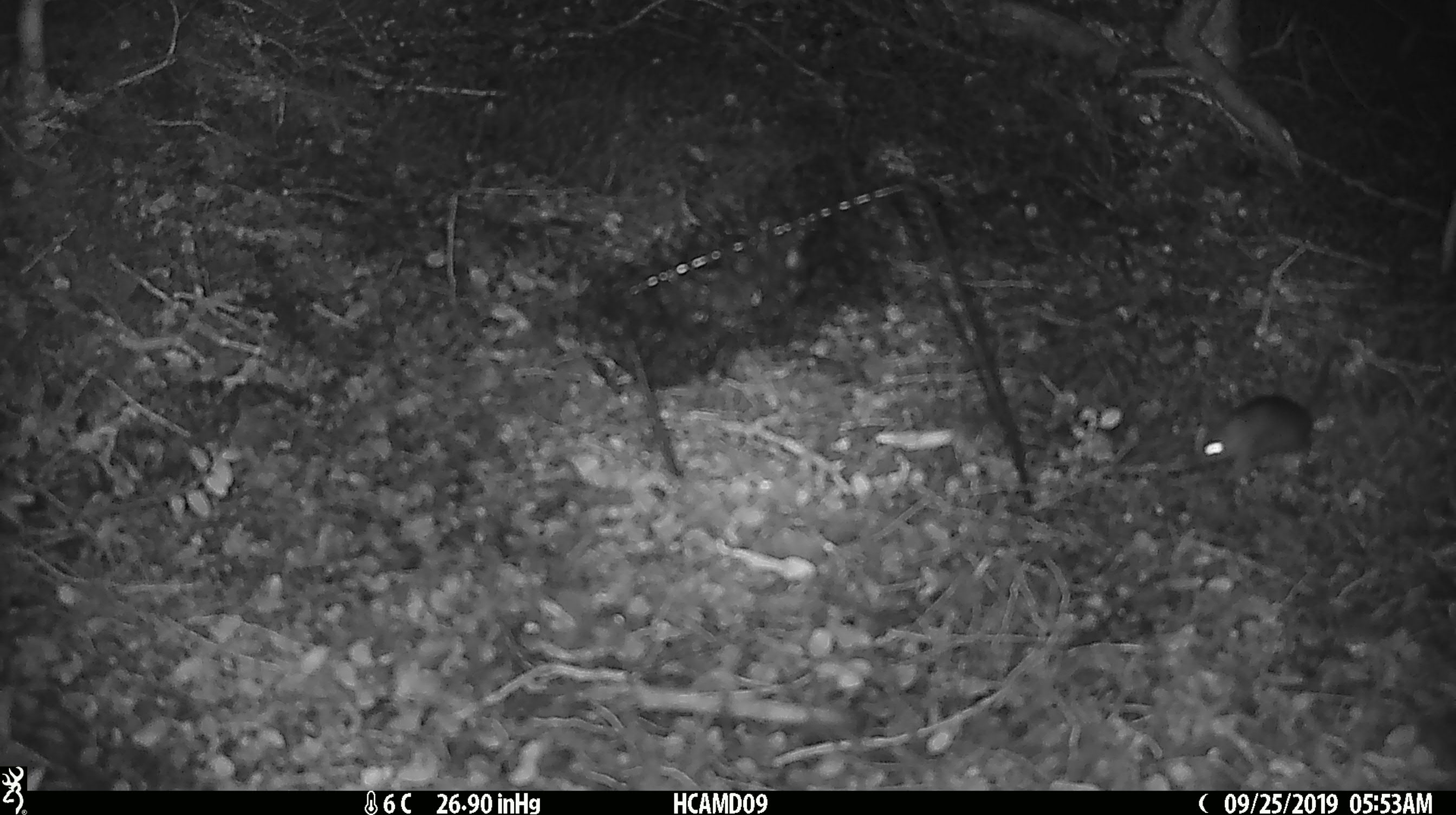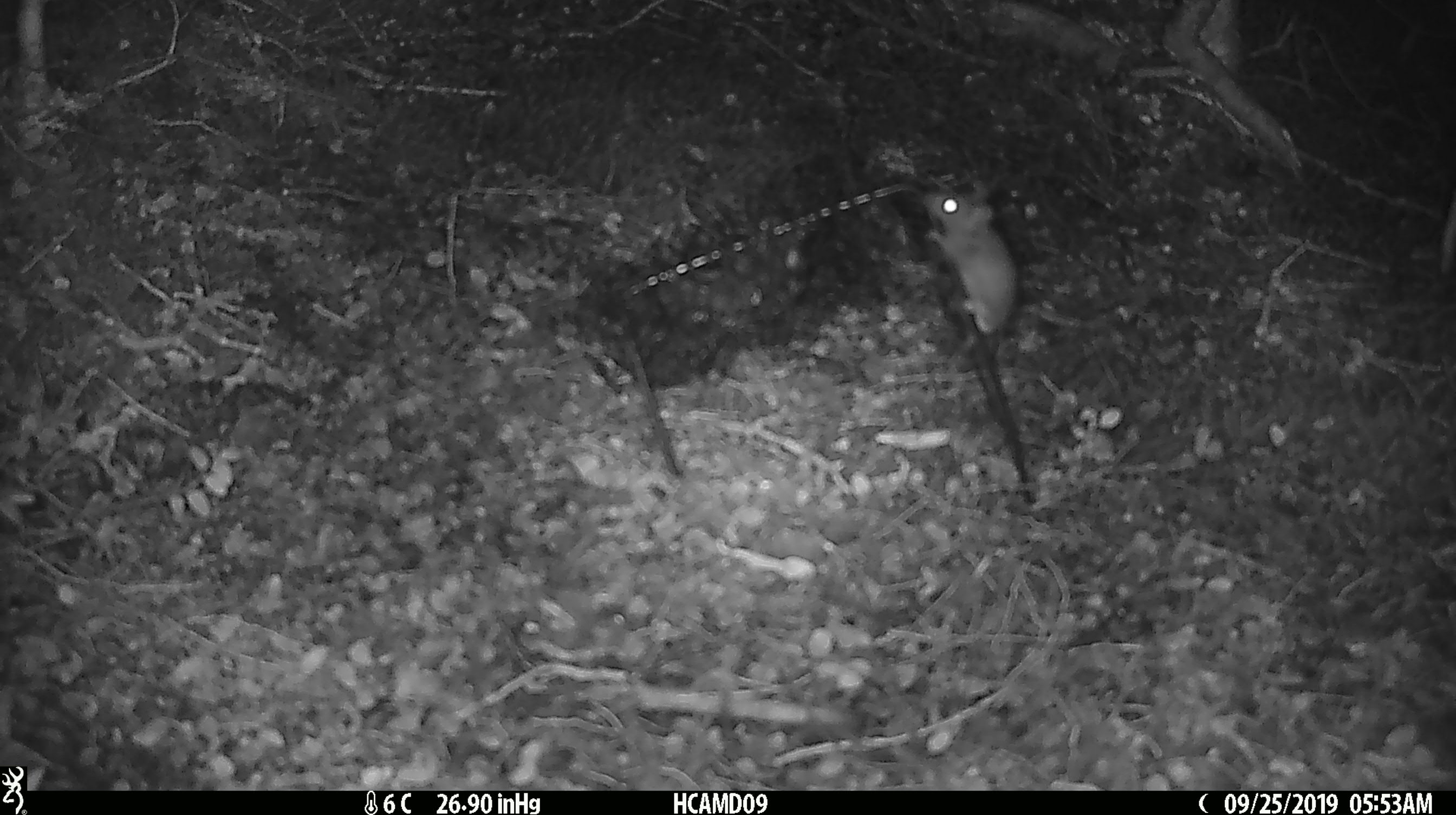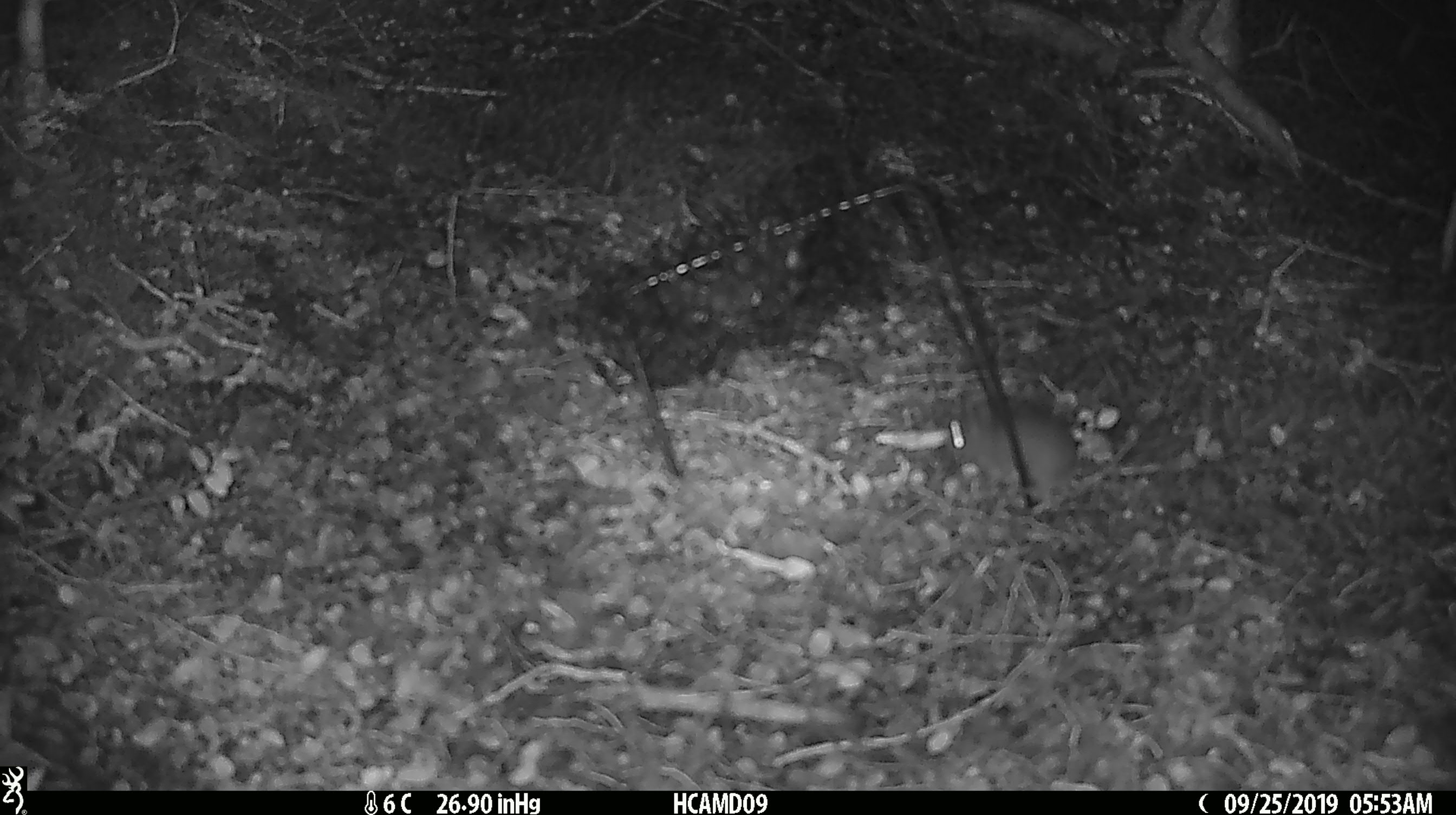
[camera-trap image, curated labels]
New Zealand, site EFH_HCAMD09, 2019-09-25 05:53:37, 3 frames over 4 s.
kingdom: Animalia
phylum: Chordata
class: Mammalia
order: Rodentia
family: Muridae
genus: Mus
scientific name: Mus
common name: mouse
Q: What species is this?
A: Mouse (Mus).